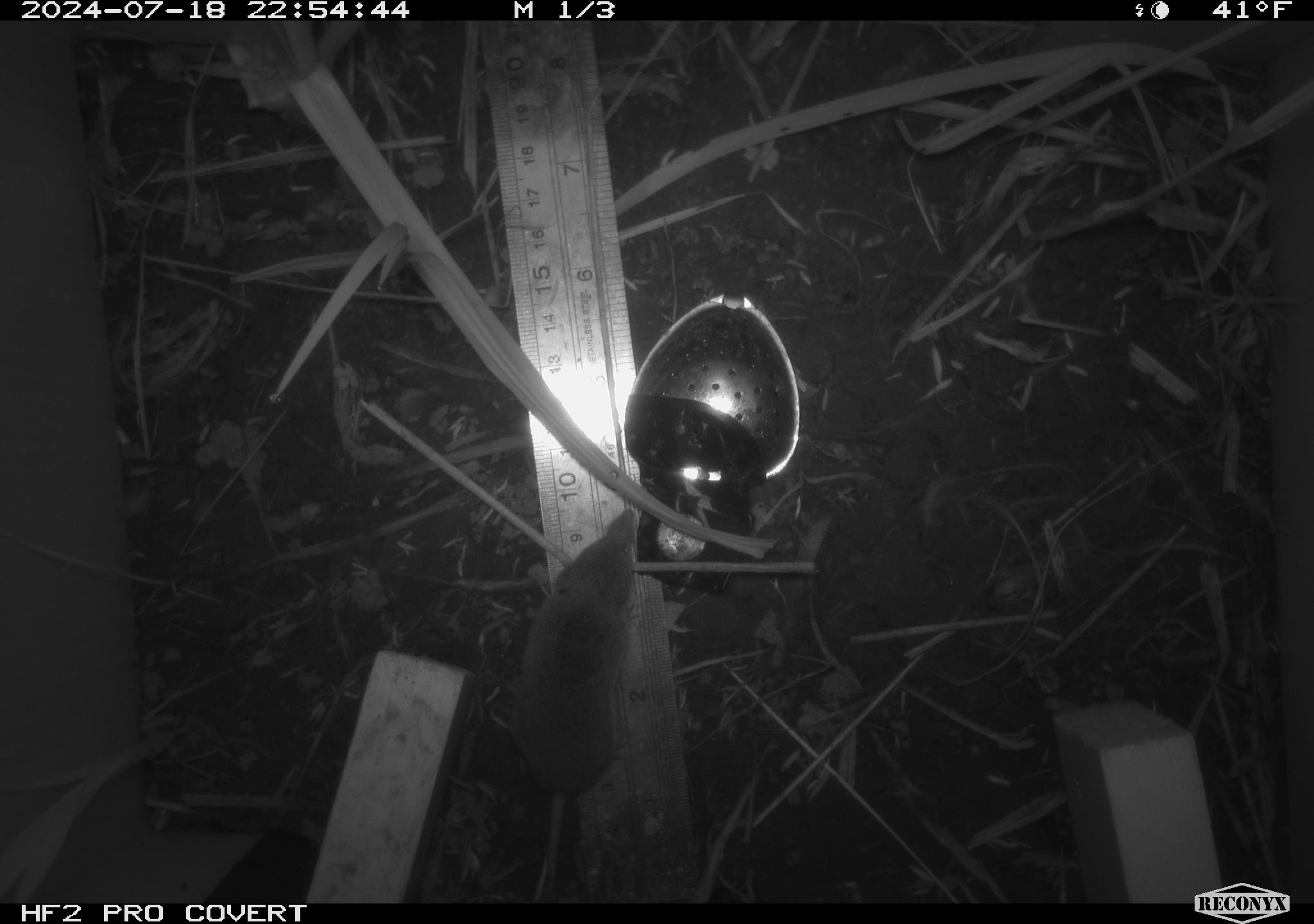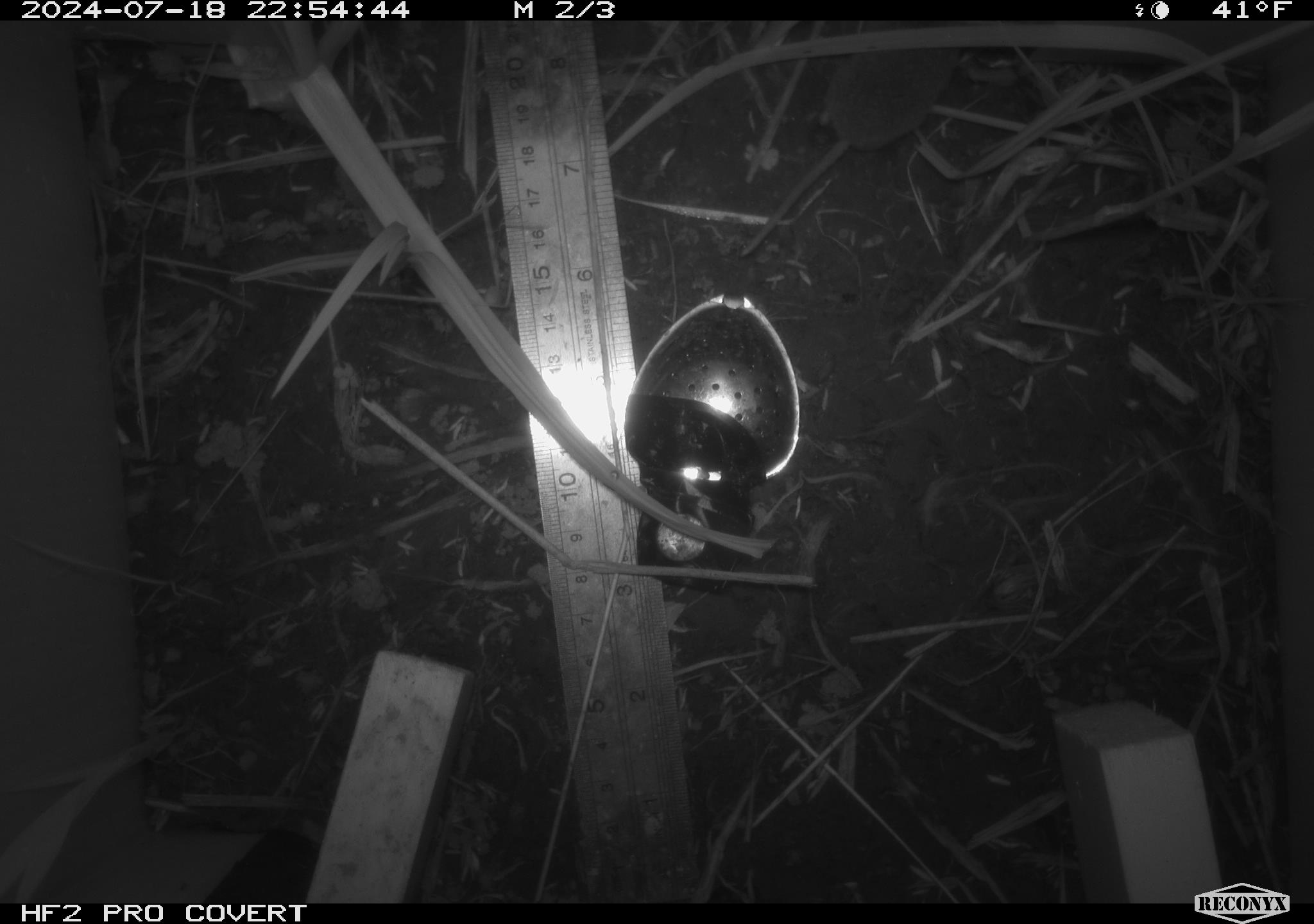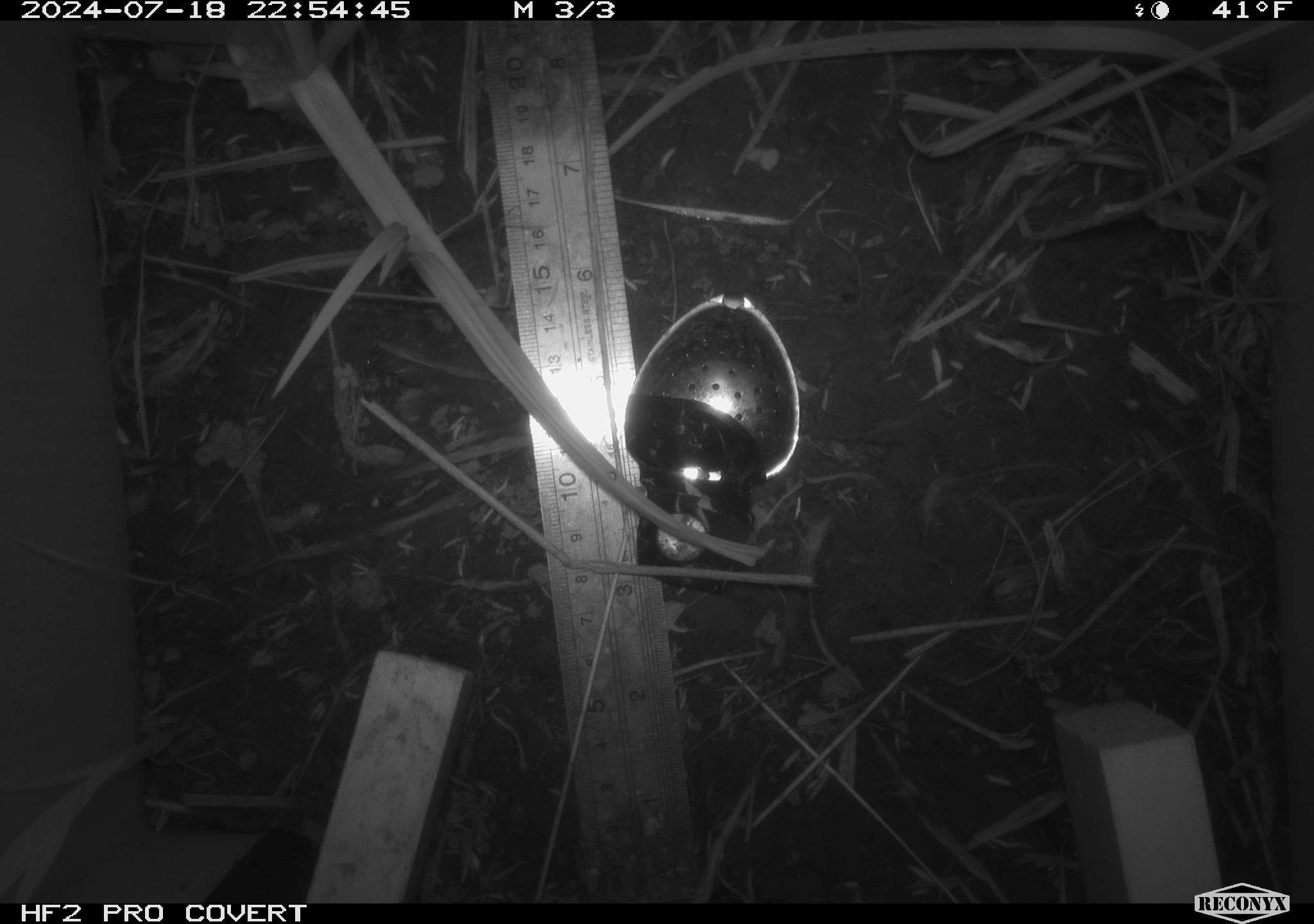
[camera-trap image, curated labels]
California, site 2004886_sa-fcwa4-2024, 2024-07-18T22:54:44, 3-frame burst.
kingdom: Animalia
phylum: Chordata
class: Mammalia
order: Rodentia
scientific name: Rodentia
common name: rodent